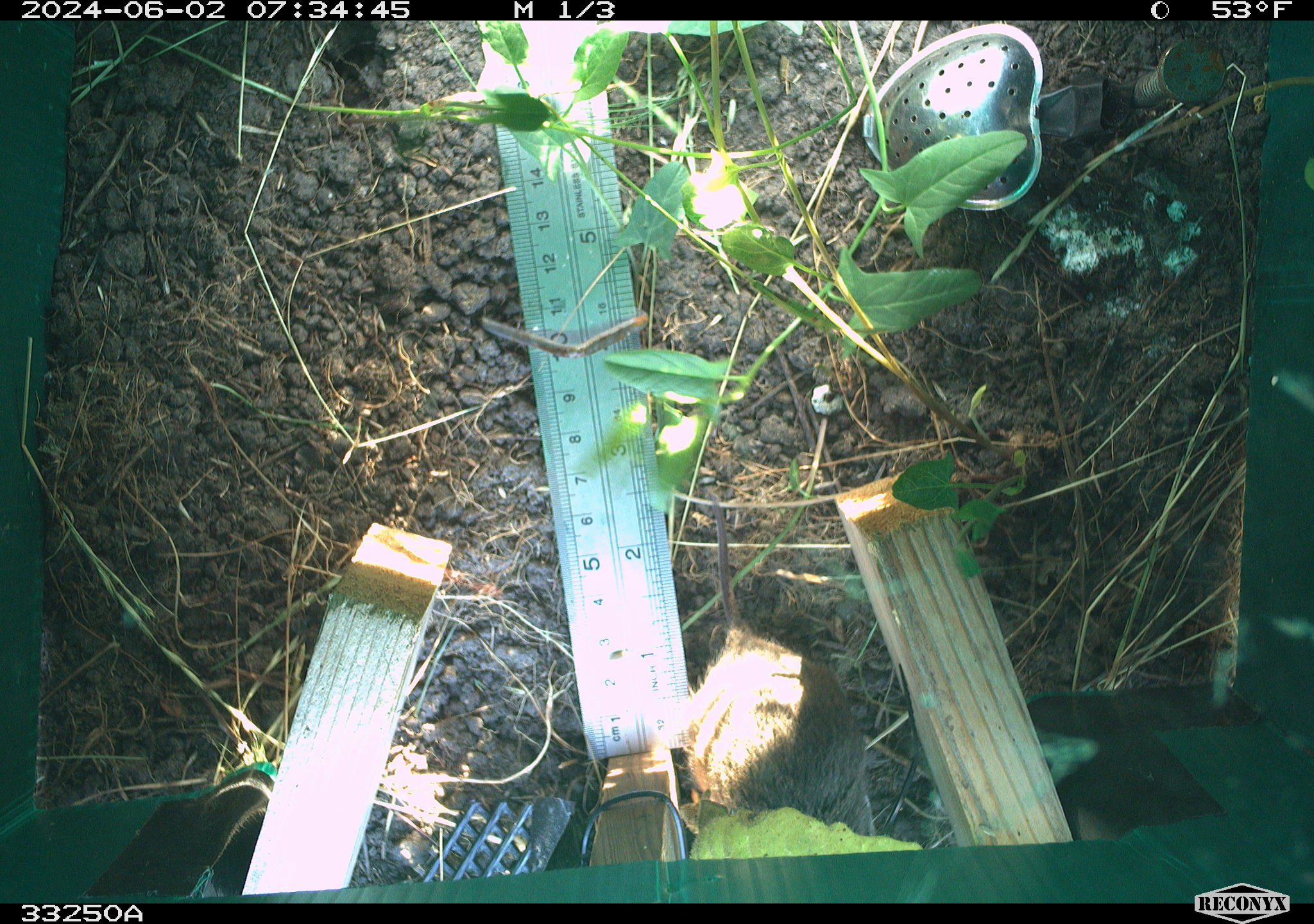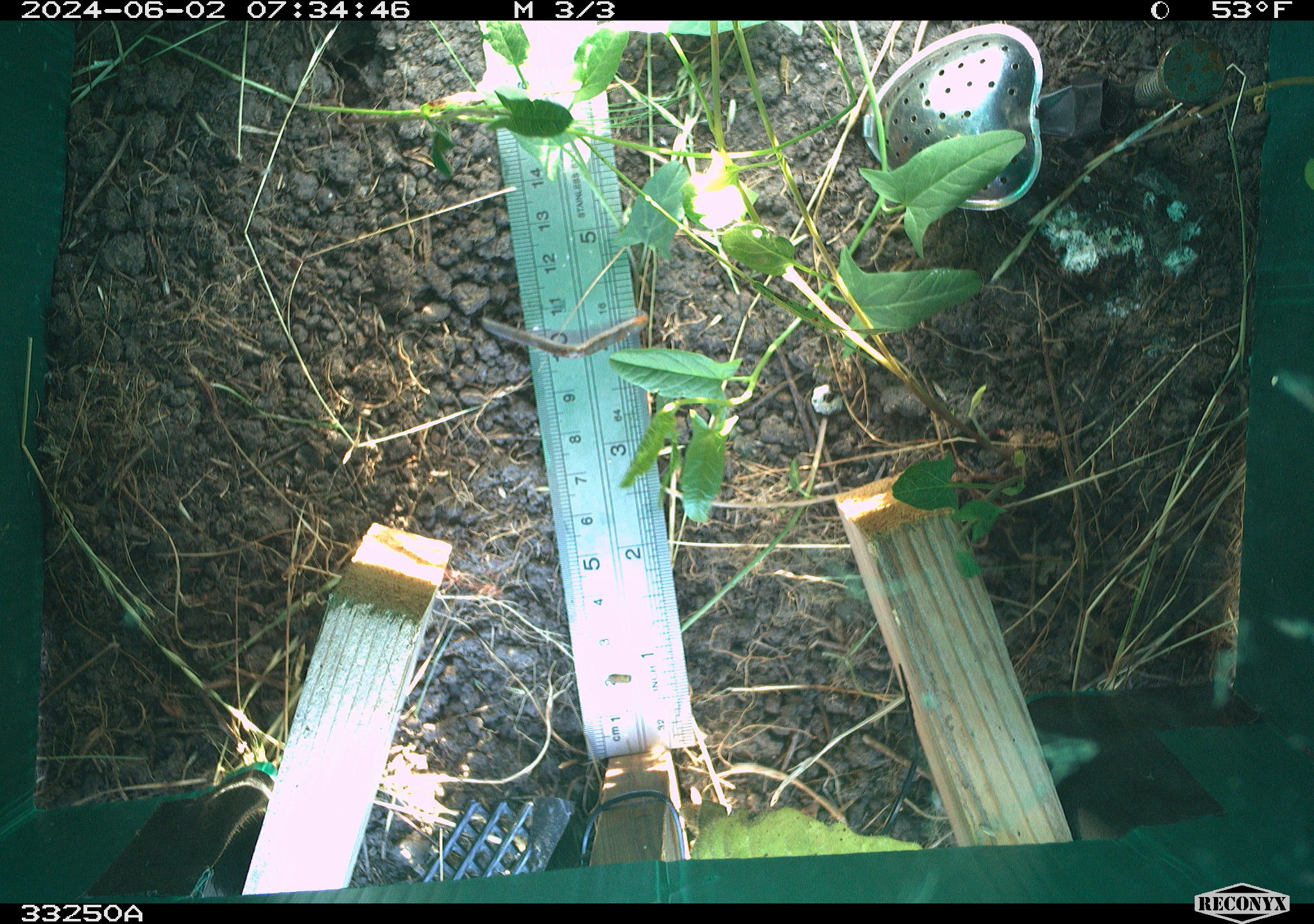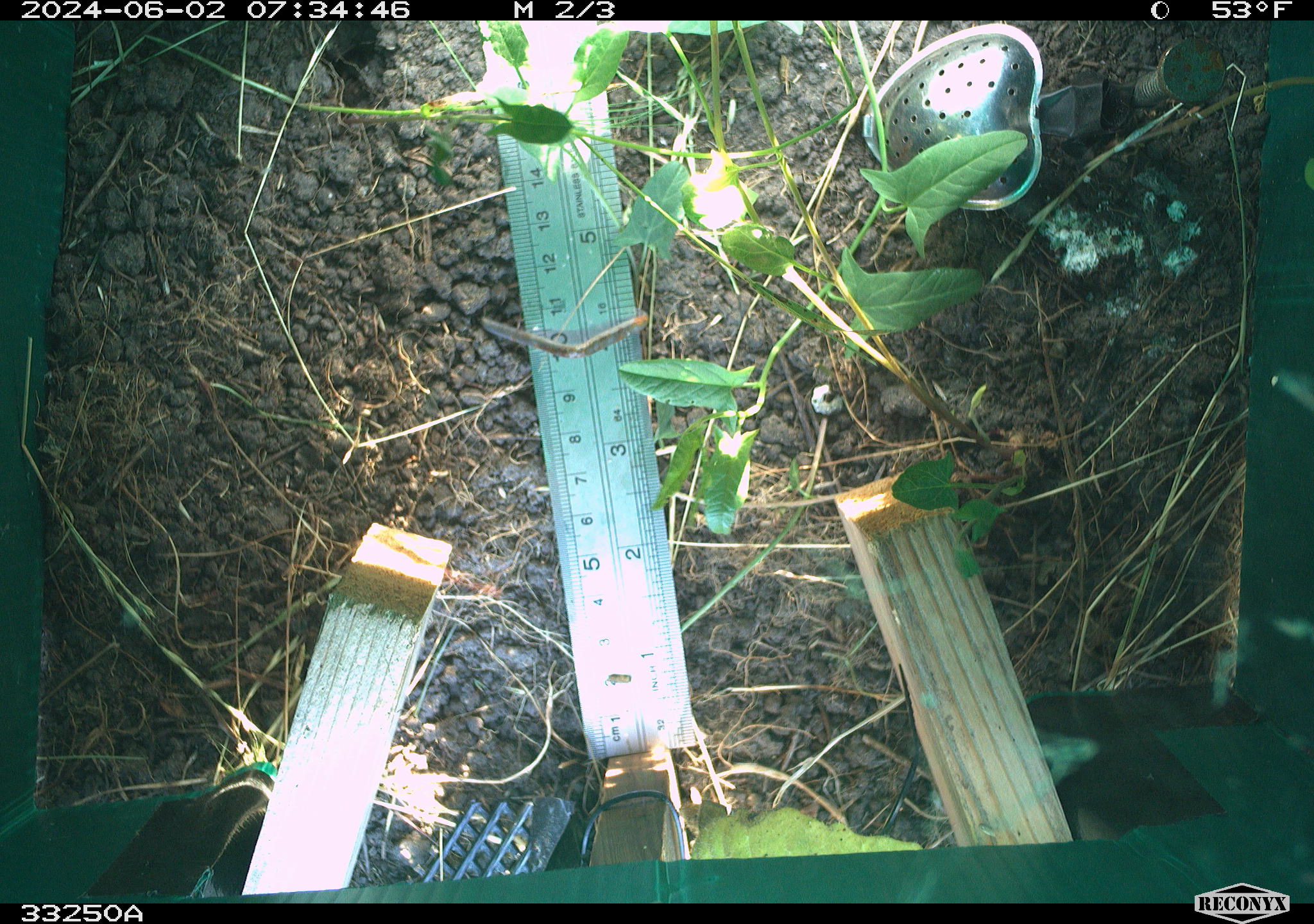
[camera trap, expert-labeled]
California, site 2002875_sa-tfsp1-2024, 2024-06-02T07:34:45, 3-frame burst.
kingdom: Animalia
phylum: Chordata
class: Mammalia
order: Rodentia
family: Cricetidae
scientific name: Arvicolinae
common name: voles, lemmings, and muskrats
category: arvicolinae subfamily